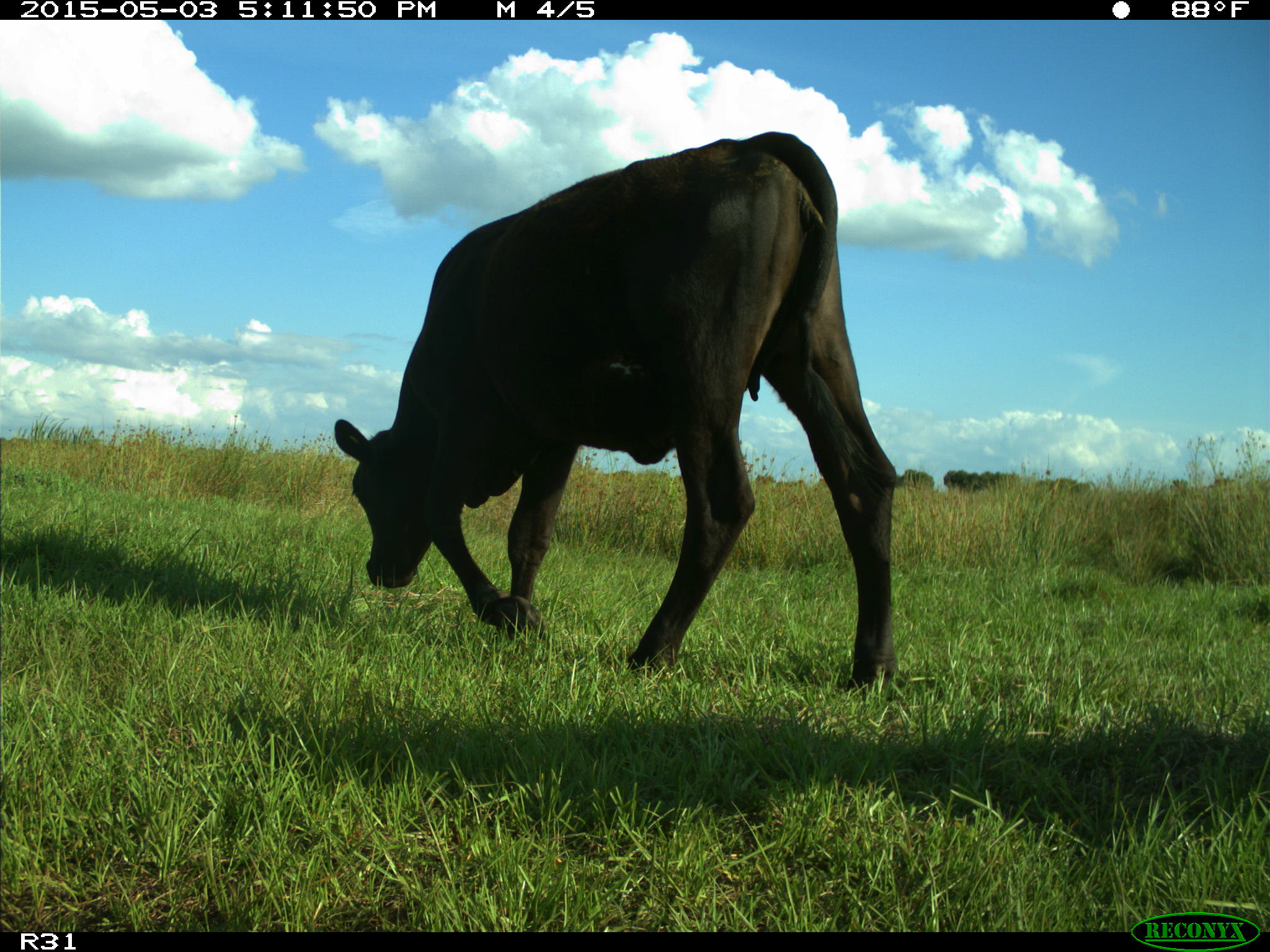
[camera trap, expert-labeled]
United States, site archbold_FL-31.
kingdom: Animalia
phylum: Chordata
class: Mammalia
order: Artiodactyla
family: Bovidae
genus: Bos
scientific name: Bos taurus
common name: domestic cow